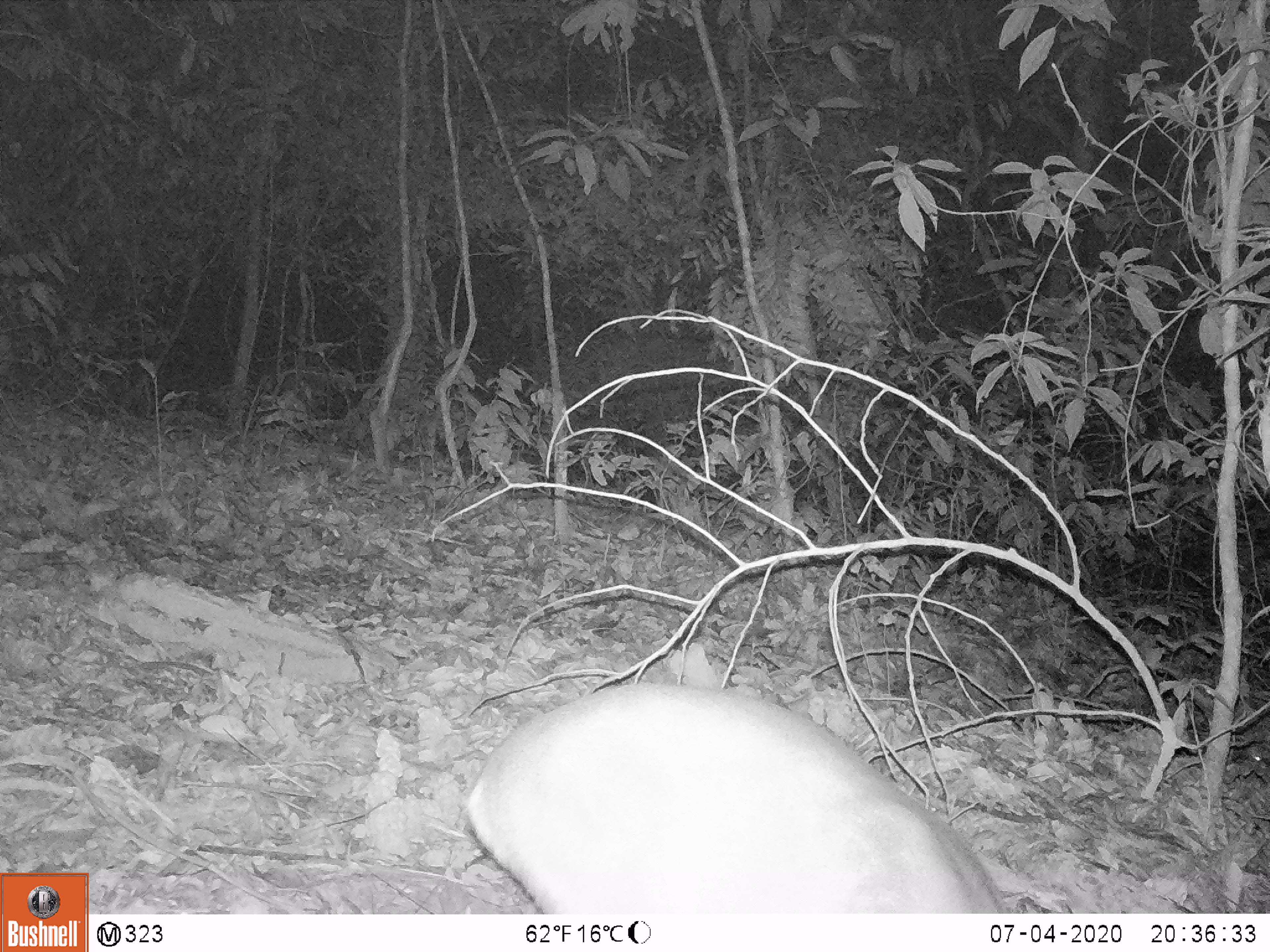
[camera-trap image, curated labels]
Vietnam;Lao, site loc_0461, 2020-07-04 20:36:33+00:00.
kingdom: Animalia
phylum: Chordata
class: Mammalia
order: Artiodactyla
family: Cervidae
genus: Muntiacus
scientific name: Muntiacus rooseveltorum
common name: roosevelt's muntjac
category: roosevelts muntjac group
Roosevelts muntjac group (roosevelt's muntjac) (Muntiacus rooseveltorum). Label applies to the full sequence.